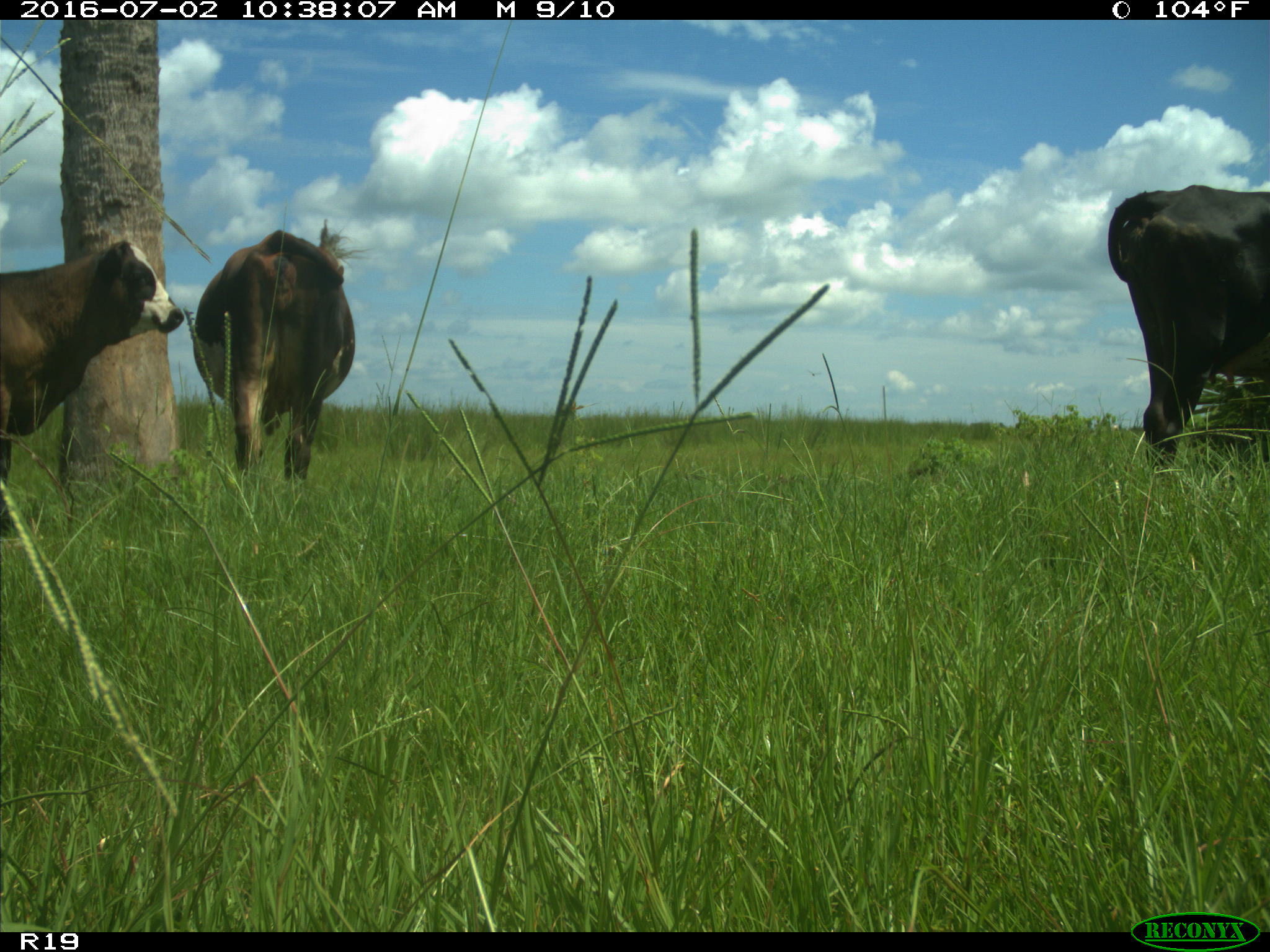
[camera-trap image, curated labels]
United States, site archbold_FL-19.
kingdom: Animalia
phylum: Chordata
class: Mammalia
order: Artiodactyla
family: Bovidae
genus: Bos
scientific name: Bos taurus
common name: domestic cow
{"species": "Bos taurus (domestic cow)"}